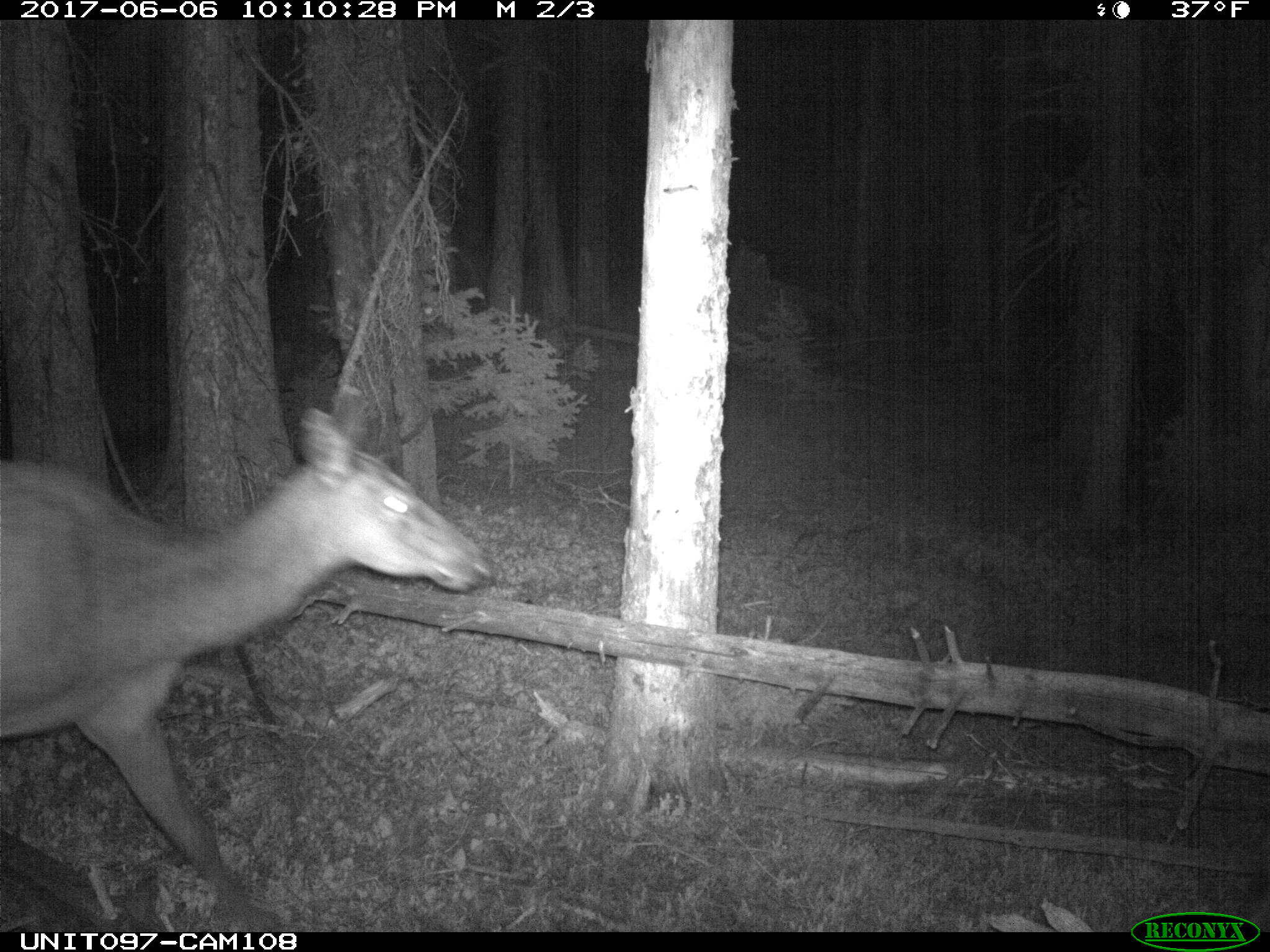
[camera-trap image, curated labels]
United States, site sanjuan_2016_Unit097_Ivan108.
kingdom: Animalia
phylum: Chordata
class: Mammalia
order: Artiodactyla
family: Cervidae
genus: Cervus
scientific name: Cervus elaphus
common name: red deer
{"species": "Cervus elaphus (red deer)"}